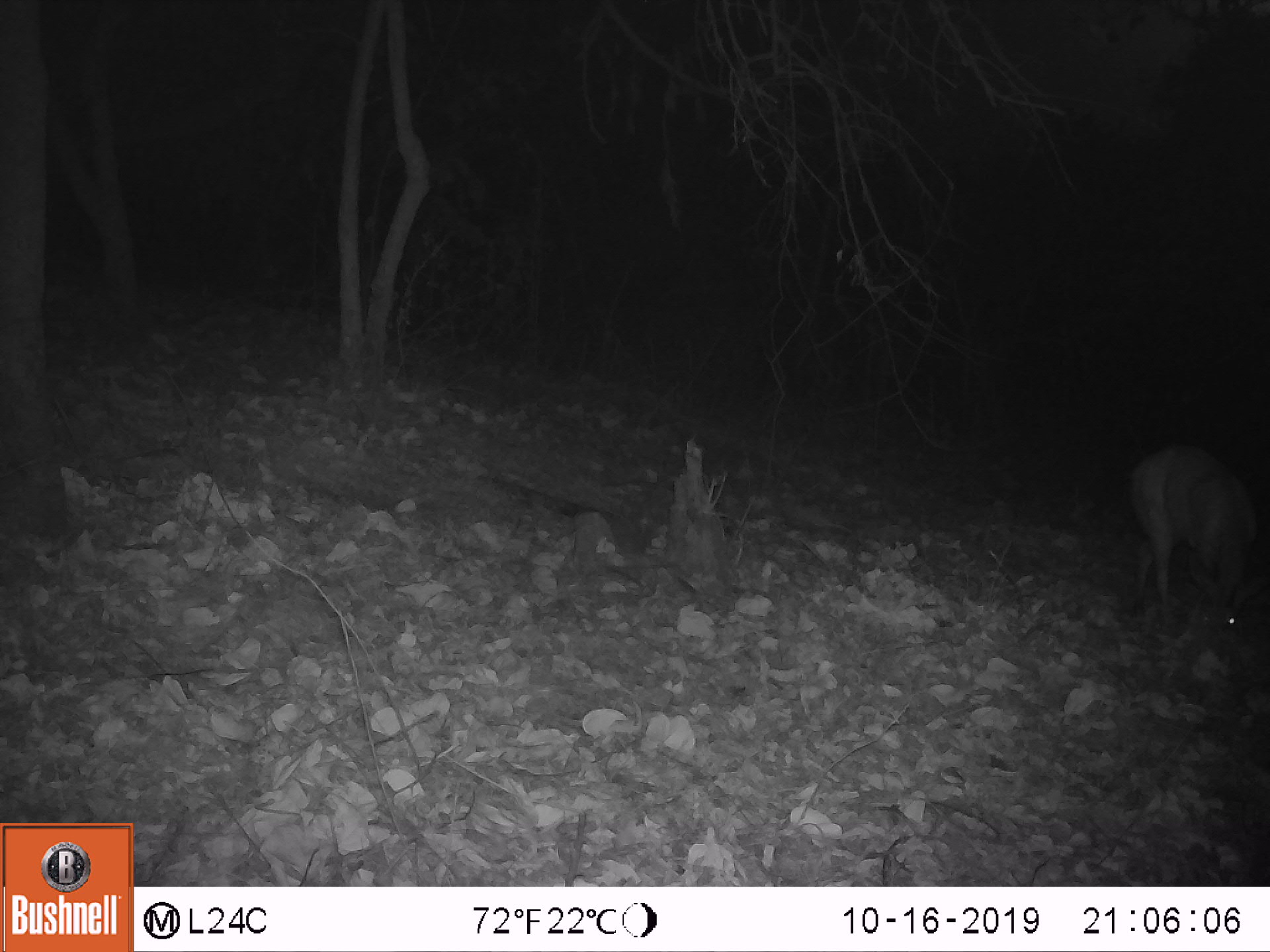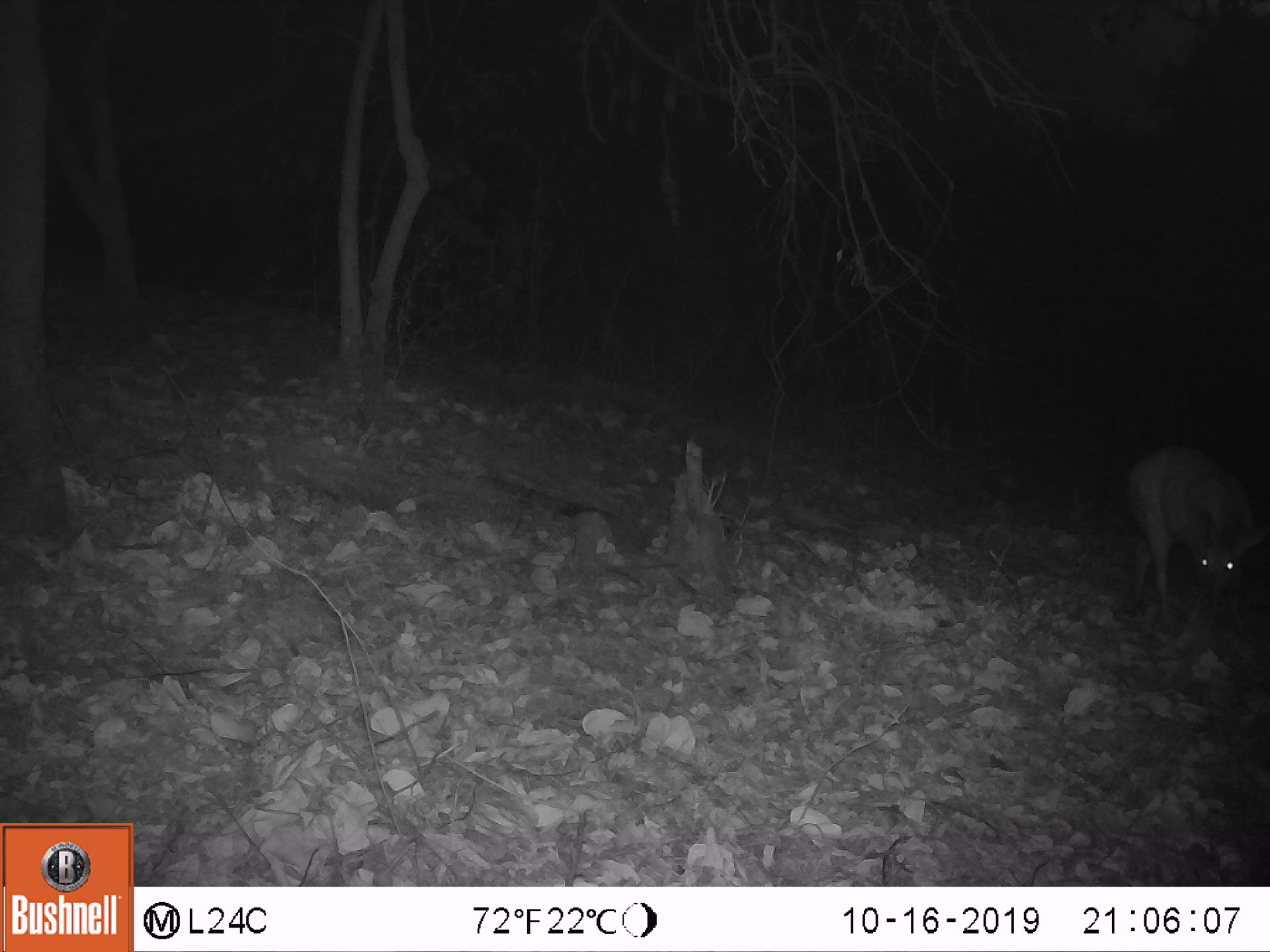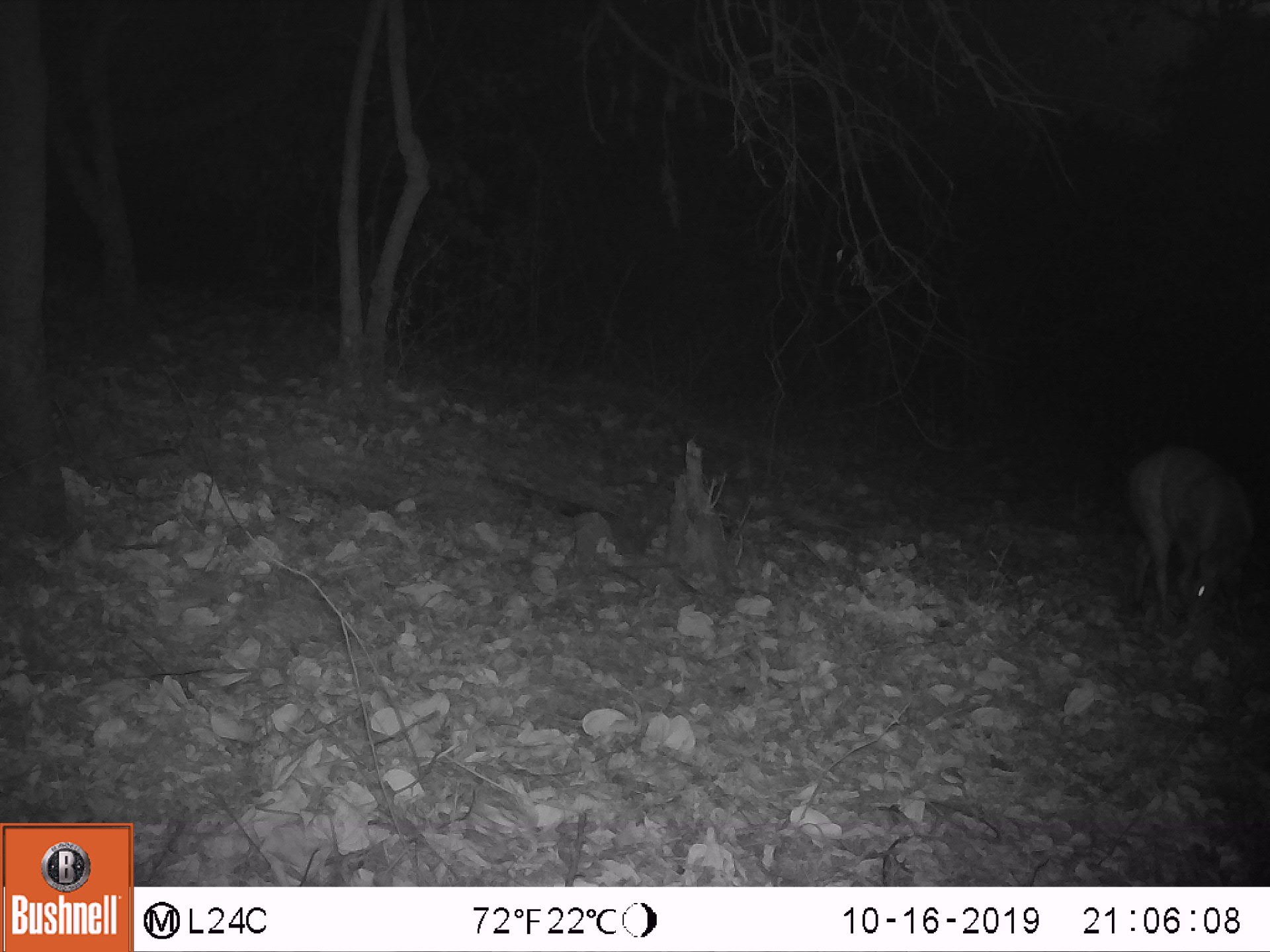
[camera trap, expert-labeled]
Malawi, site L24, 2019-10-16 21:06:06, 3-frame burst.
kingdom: Animalia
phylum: Chordata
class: Mammalia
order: Artiodactyla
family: Bovidae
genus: Tragelaphus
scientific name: Tragelaphus sylvaticus sylvaticus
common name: cape bushbuck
Cape bushbuck (Tragelaphus sylvaticus sylvaticus), count 1.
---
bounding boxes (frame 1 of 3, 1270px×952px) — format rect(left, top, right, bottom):
cape bushbuck: rect(1117, 433, 1264, 660)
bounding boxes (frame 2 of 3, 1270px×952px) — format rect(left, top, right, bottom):
cape bushbuck: rect(1121, 440, 1264, 627)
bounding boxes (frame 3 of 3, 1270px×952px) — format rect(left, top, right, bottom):
cape bushbuck: rect(1117, 444, 1264, 631)